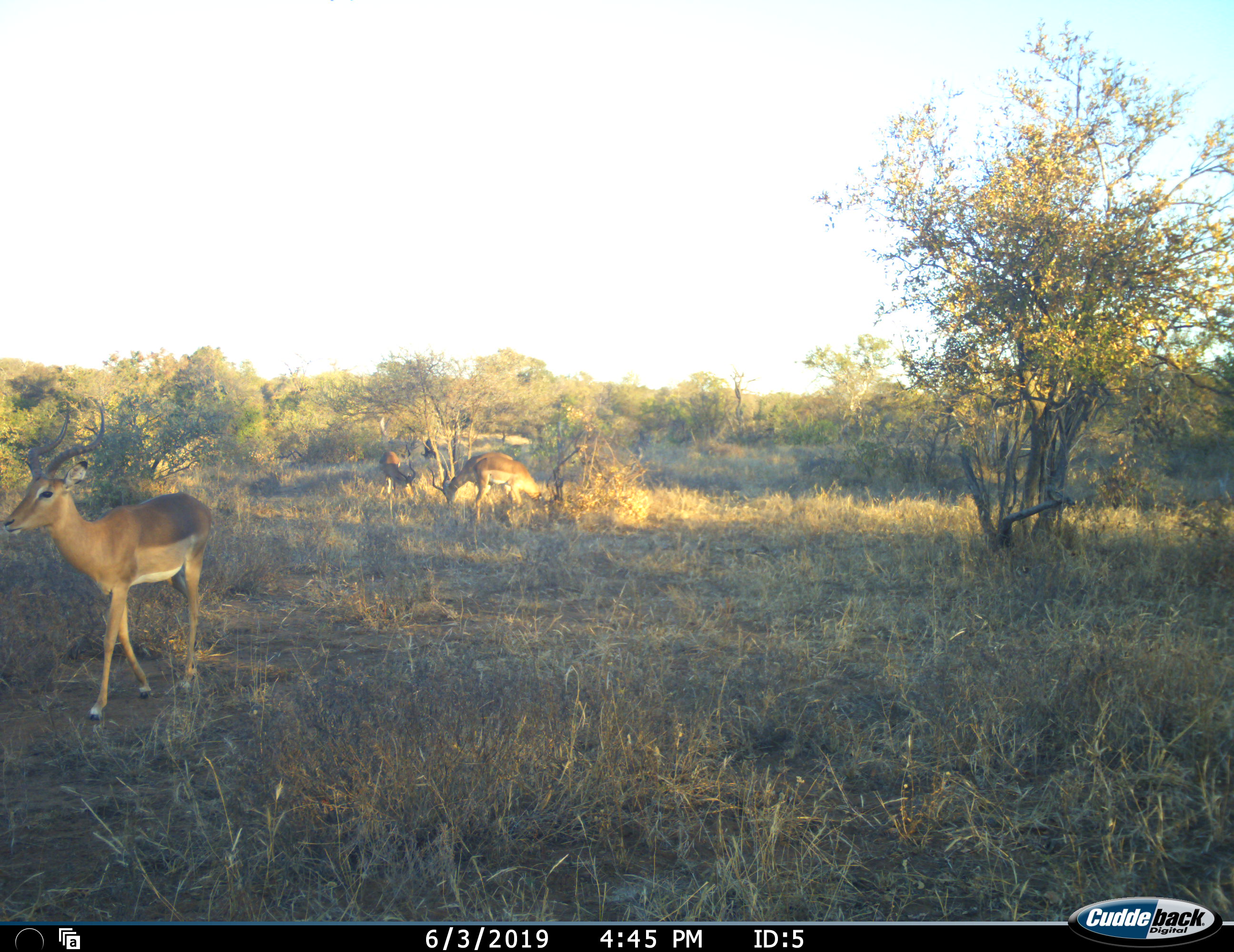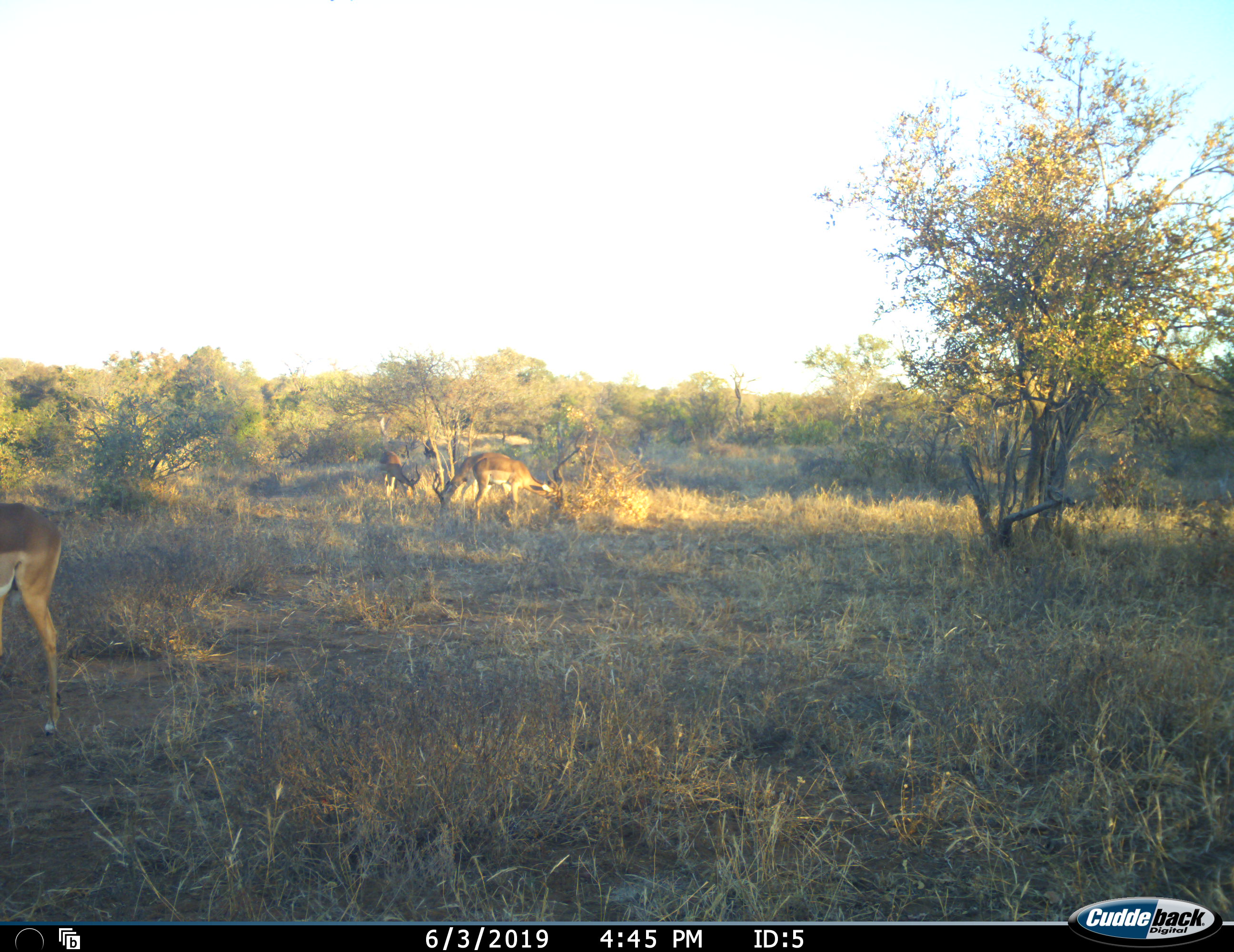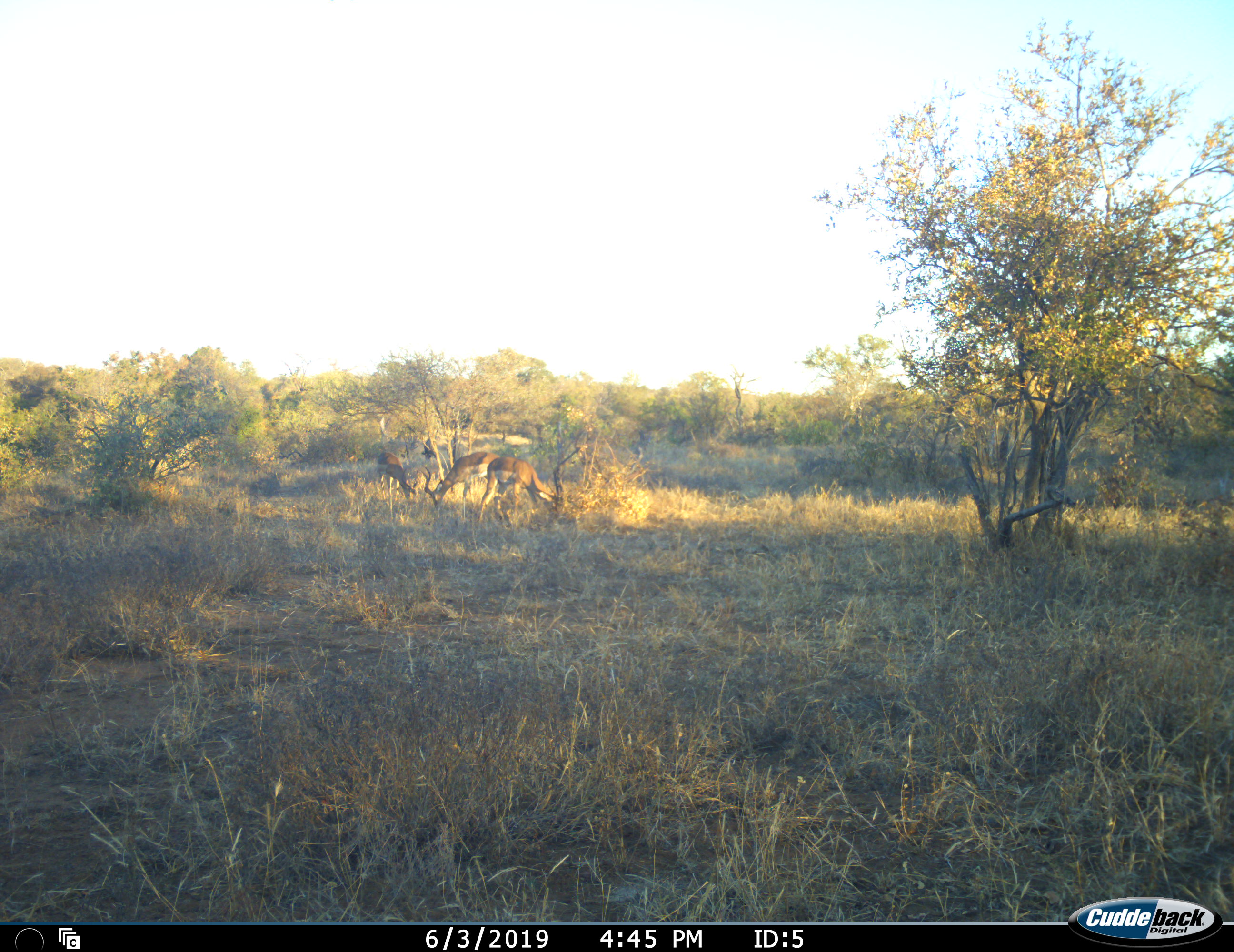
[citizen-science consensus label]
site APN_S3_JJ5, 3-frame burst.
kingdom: Animalia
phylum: Chordata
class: Mammalia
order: Artiodactyla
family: Bovidae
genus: Aepyceros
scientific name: Aepyceros melampus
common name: impala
Impala (Aepyceros melampus), count 4. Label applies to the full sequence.